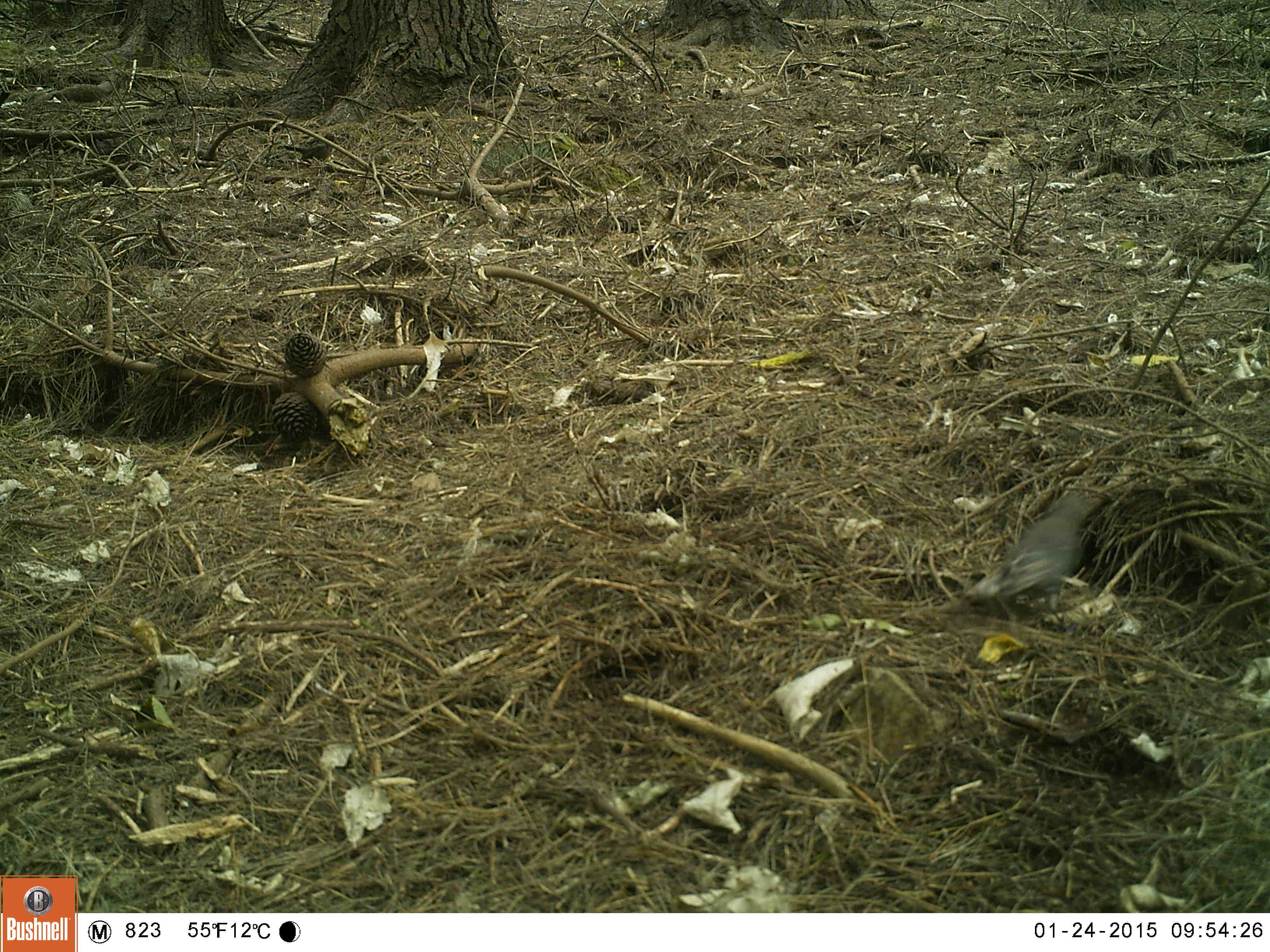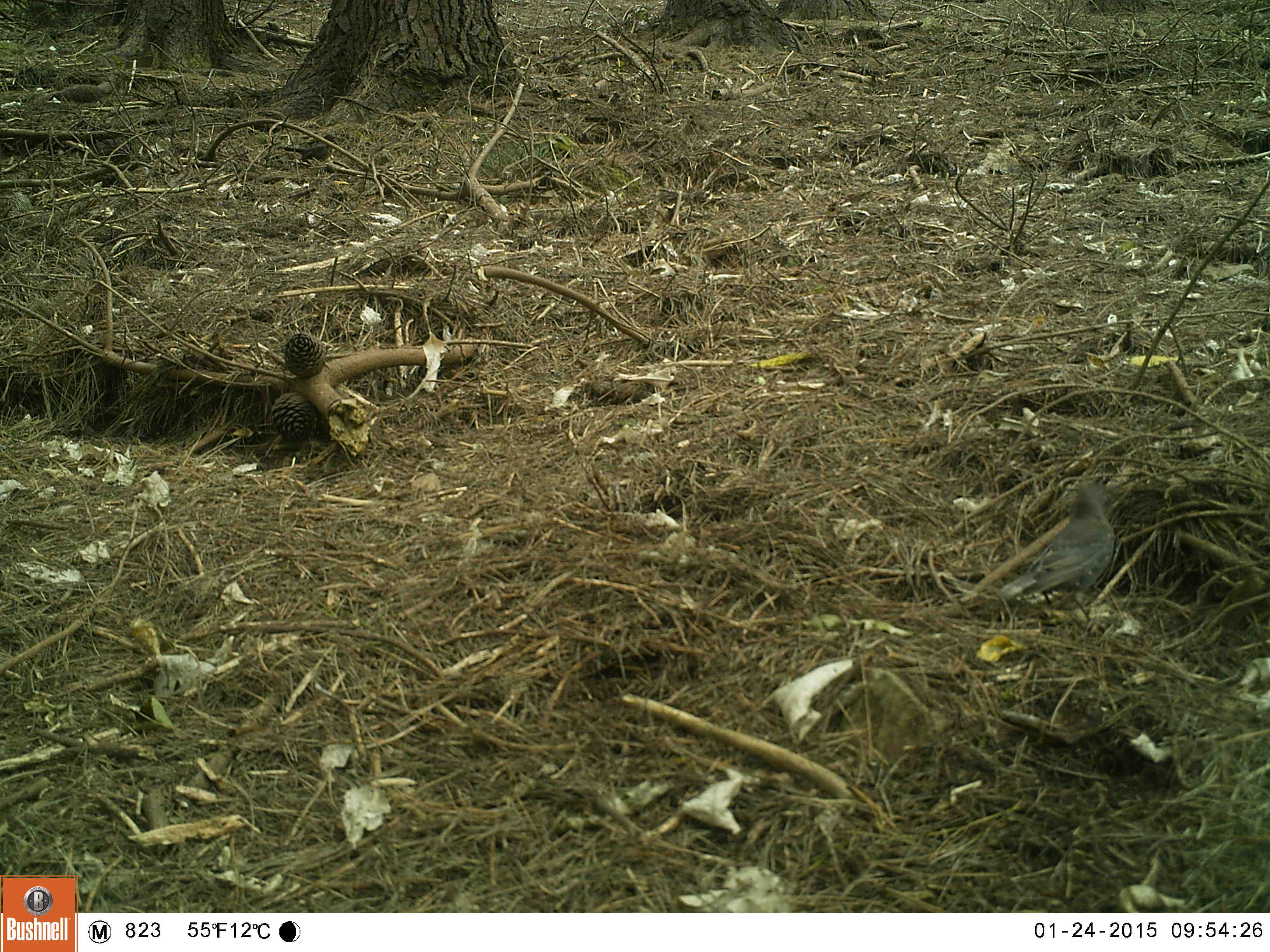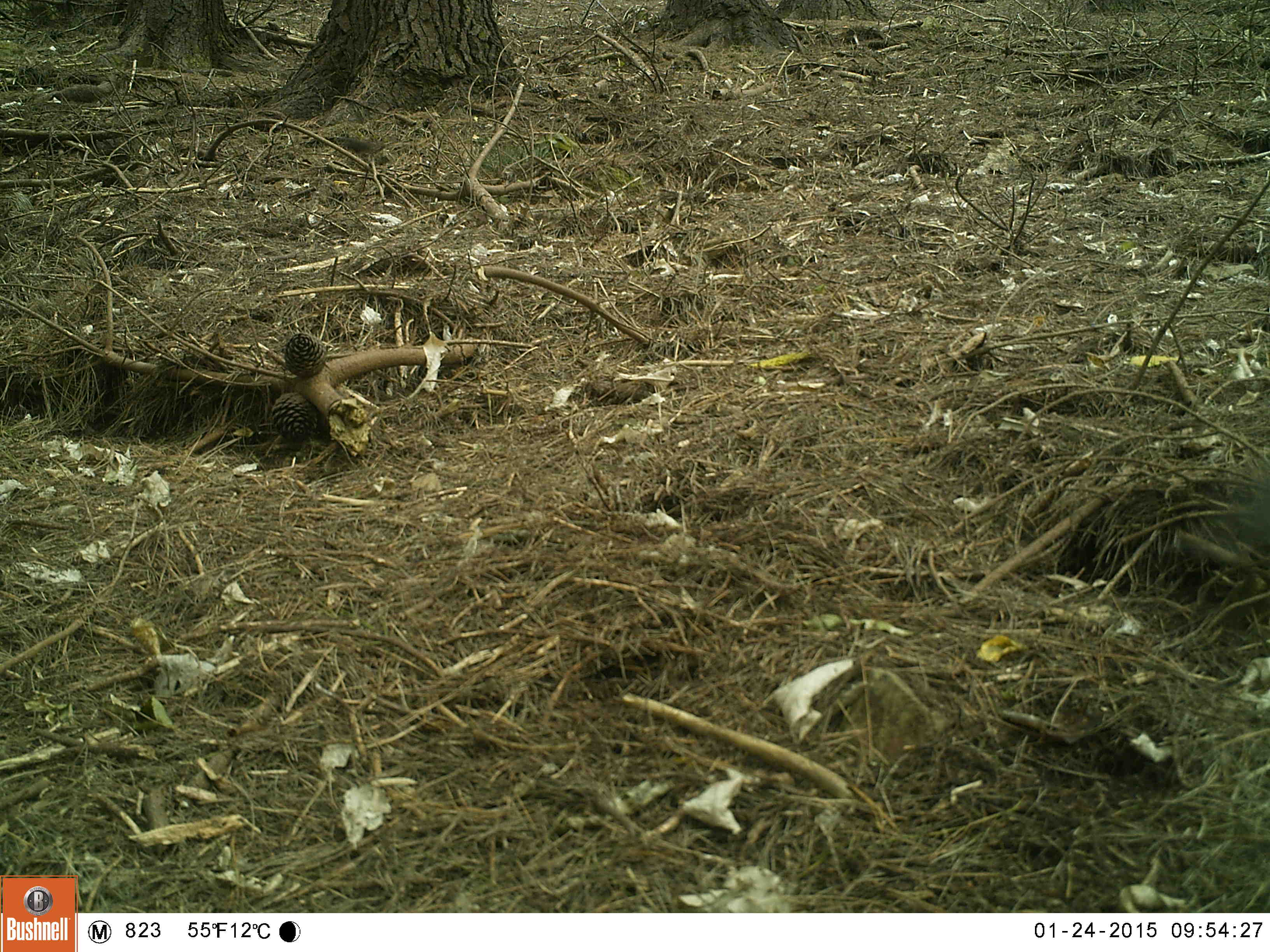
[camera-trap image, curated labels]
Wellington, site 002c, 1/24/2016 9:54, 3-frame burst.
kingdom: Animalia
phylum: Chordata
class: Aves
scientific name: Aves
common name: bird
Bird (Aves).